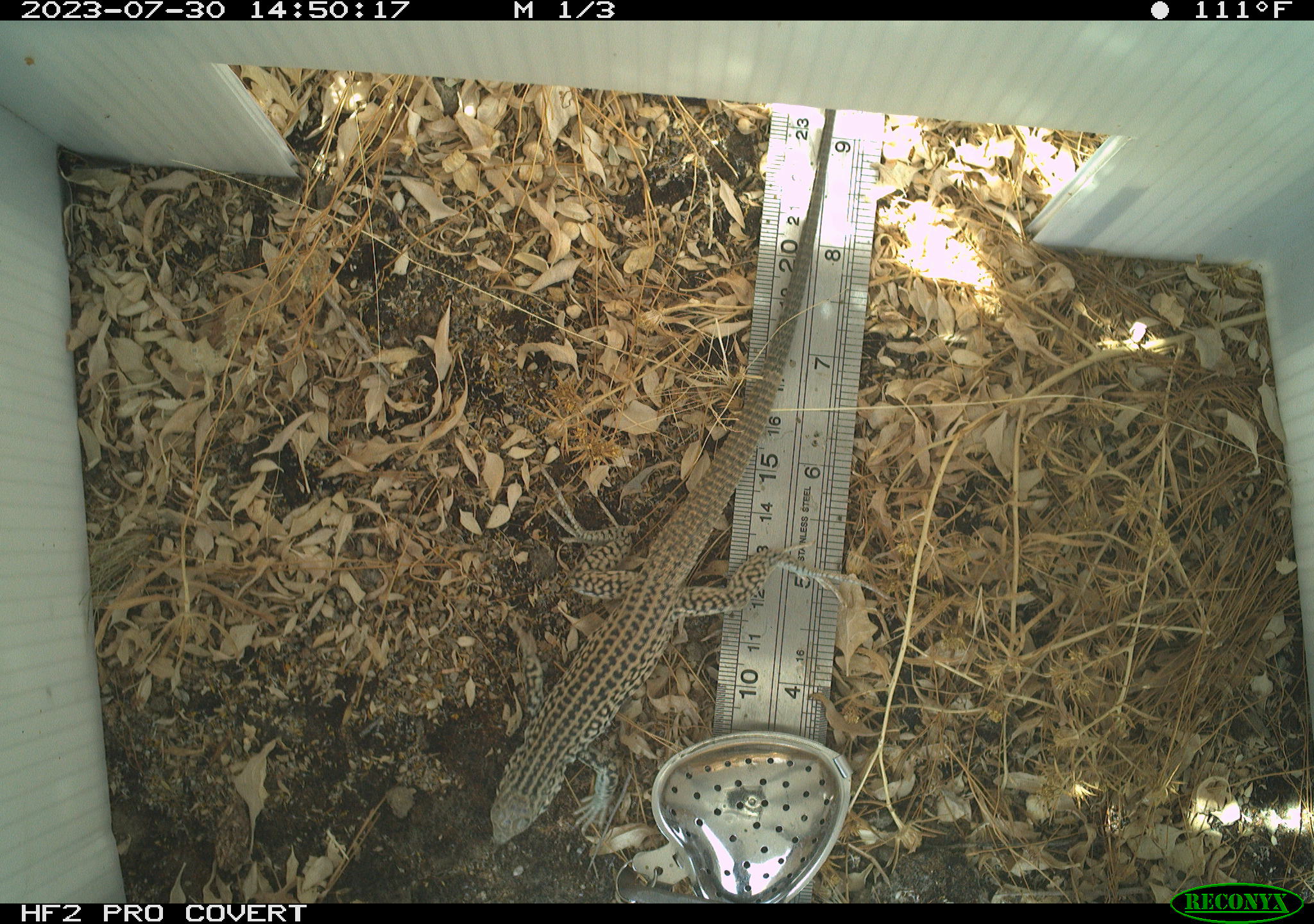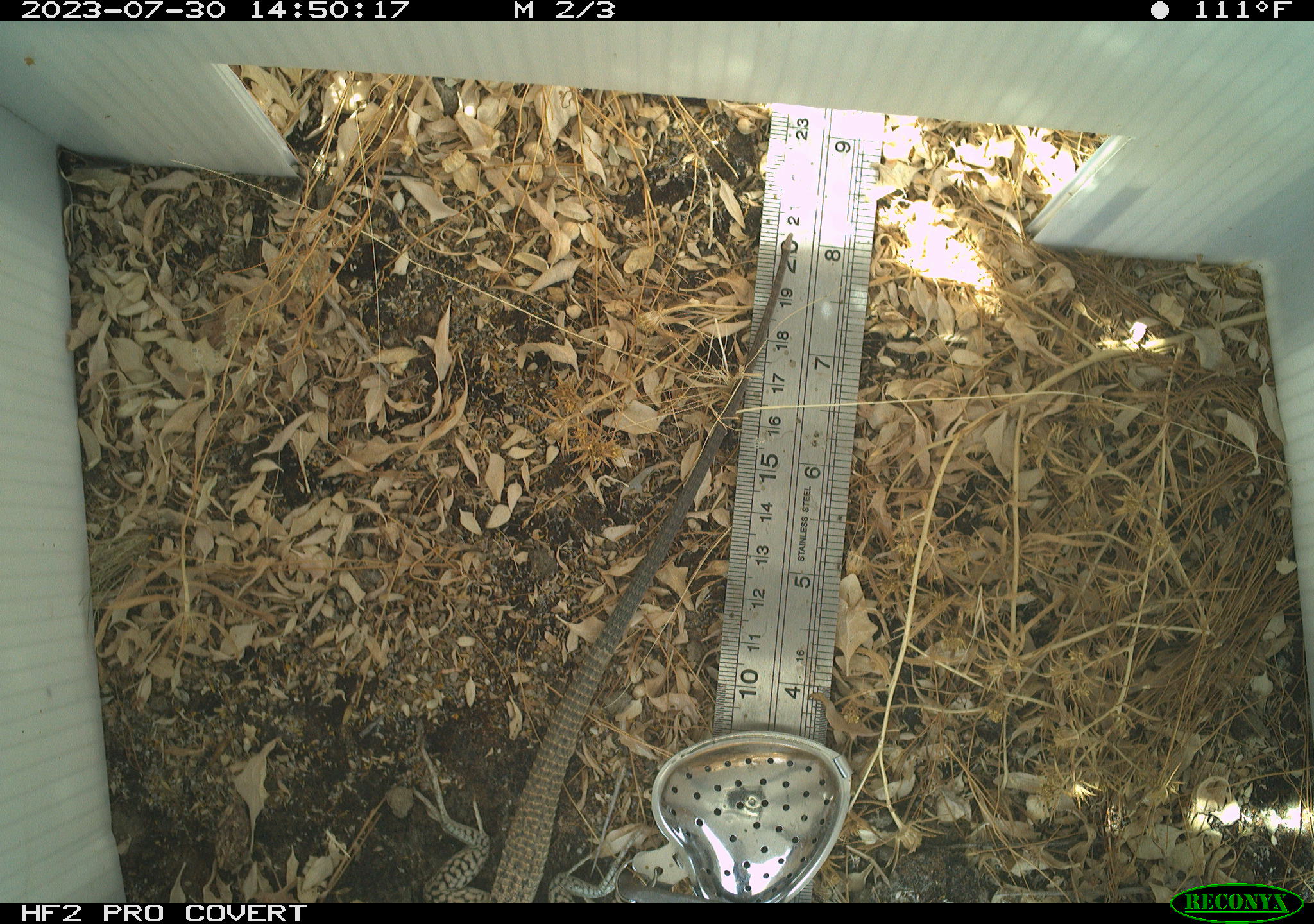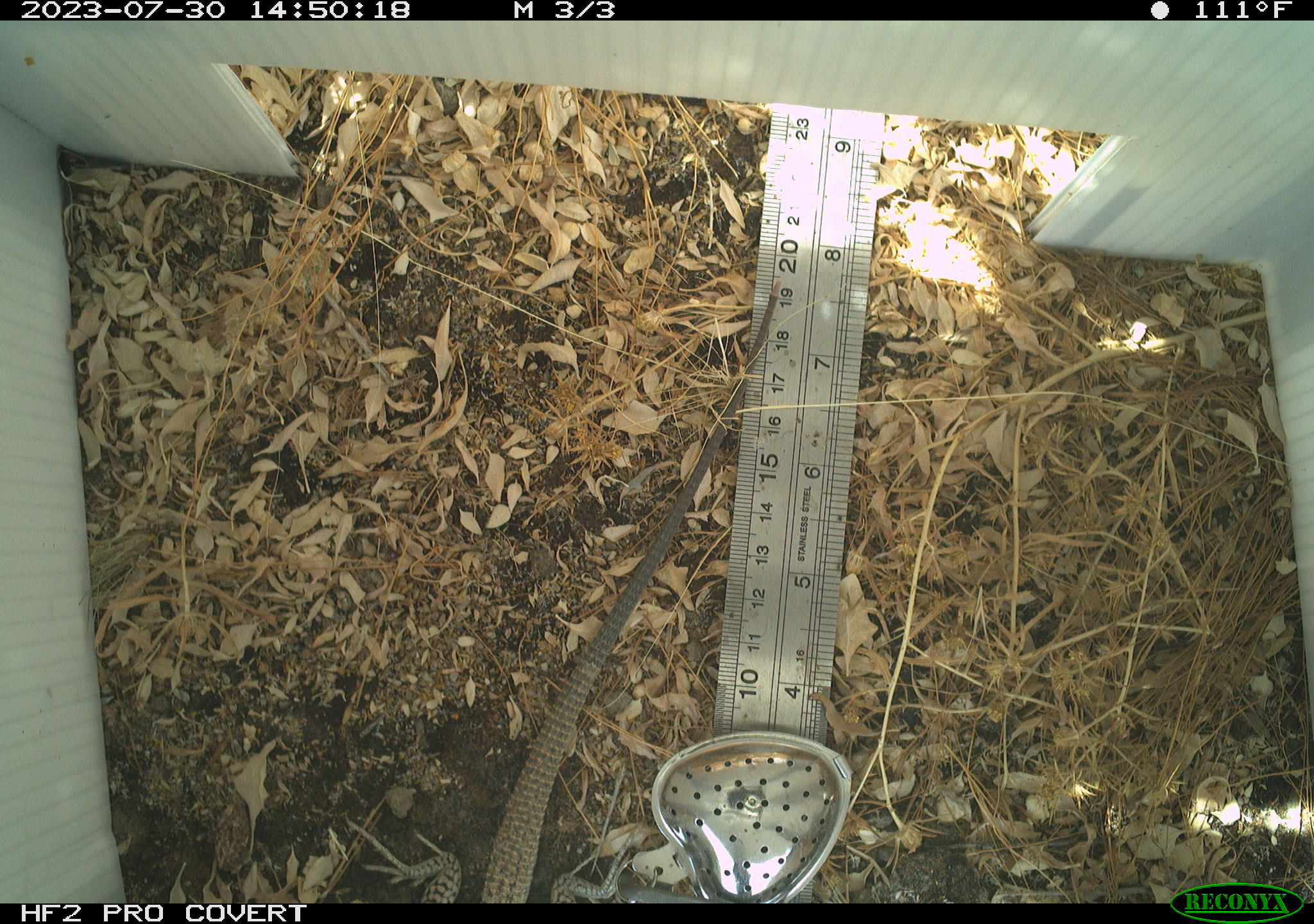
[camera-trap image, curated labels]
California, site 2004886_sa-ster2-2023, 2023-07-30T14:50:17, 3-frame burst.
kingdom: Animalia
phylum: Chordata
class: Reptilia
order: Squamata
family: Teiidae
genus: Aspidoscelis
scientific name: Aspidoscelis tigris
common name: western whiptail